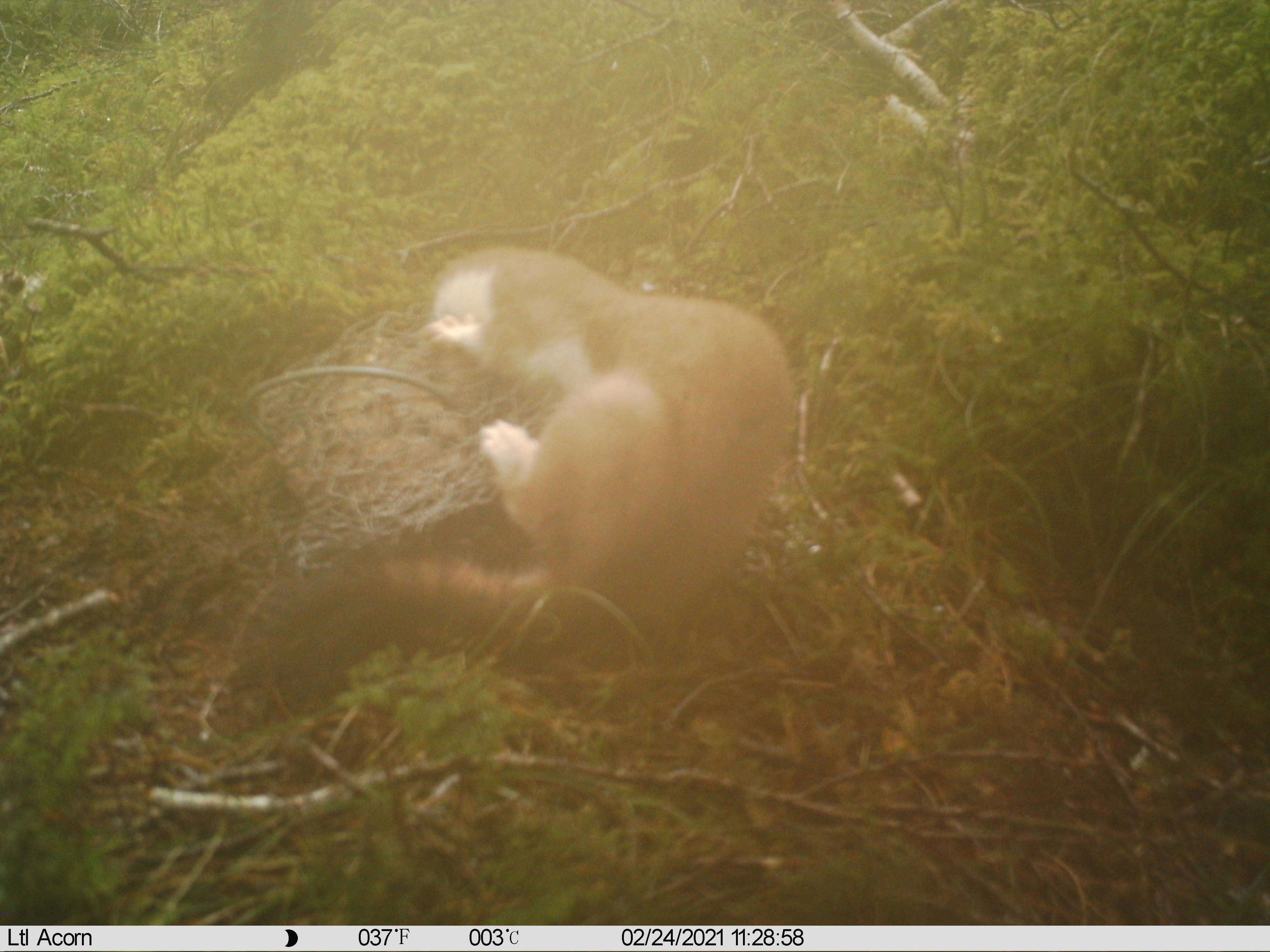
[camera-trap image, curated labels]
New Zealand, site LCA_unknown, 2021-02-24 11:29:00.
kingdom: Animalia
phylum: Chordata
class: Mammalia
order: Carnivora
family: Mustelidae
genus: Mustela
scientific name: Mustela erminea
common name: stoat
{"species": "stoat (Mustela erminea)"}